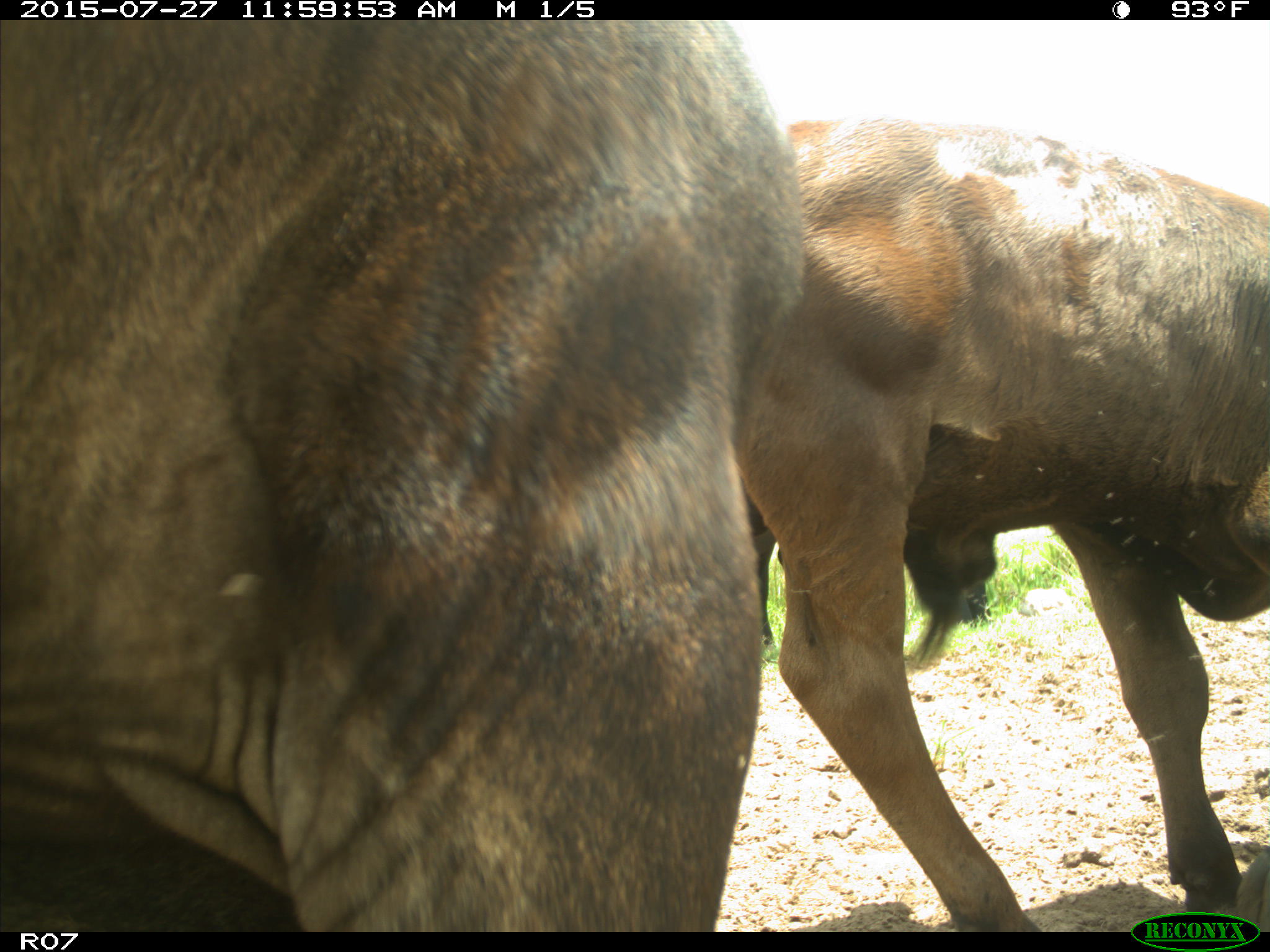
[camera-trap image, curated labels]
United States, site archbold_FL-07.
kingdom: Animalia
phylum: Chordata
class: Mammalia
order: Artiodactyla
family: Bovidae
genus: Bos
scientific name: Bos taurus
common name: domestic cow